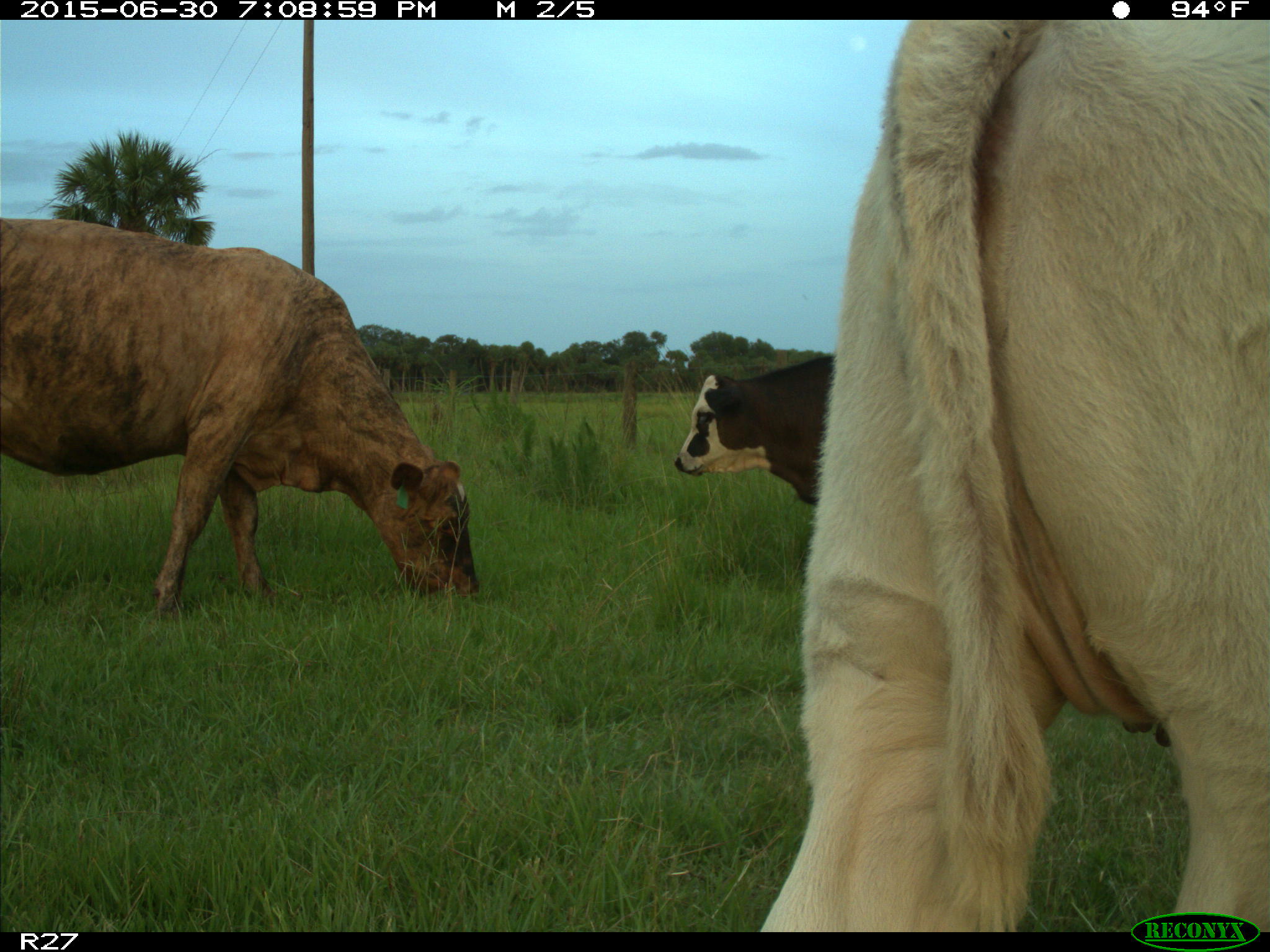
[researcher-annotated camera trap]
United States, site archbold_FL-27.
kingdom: Animalia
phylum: Chordata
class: Mammalia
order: Artiodactyla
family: Bovidae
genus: Bos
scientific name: Bos taurus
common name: domestic cow